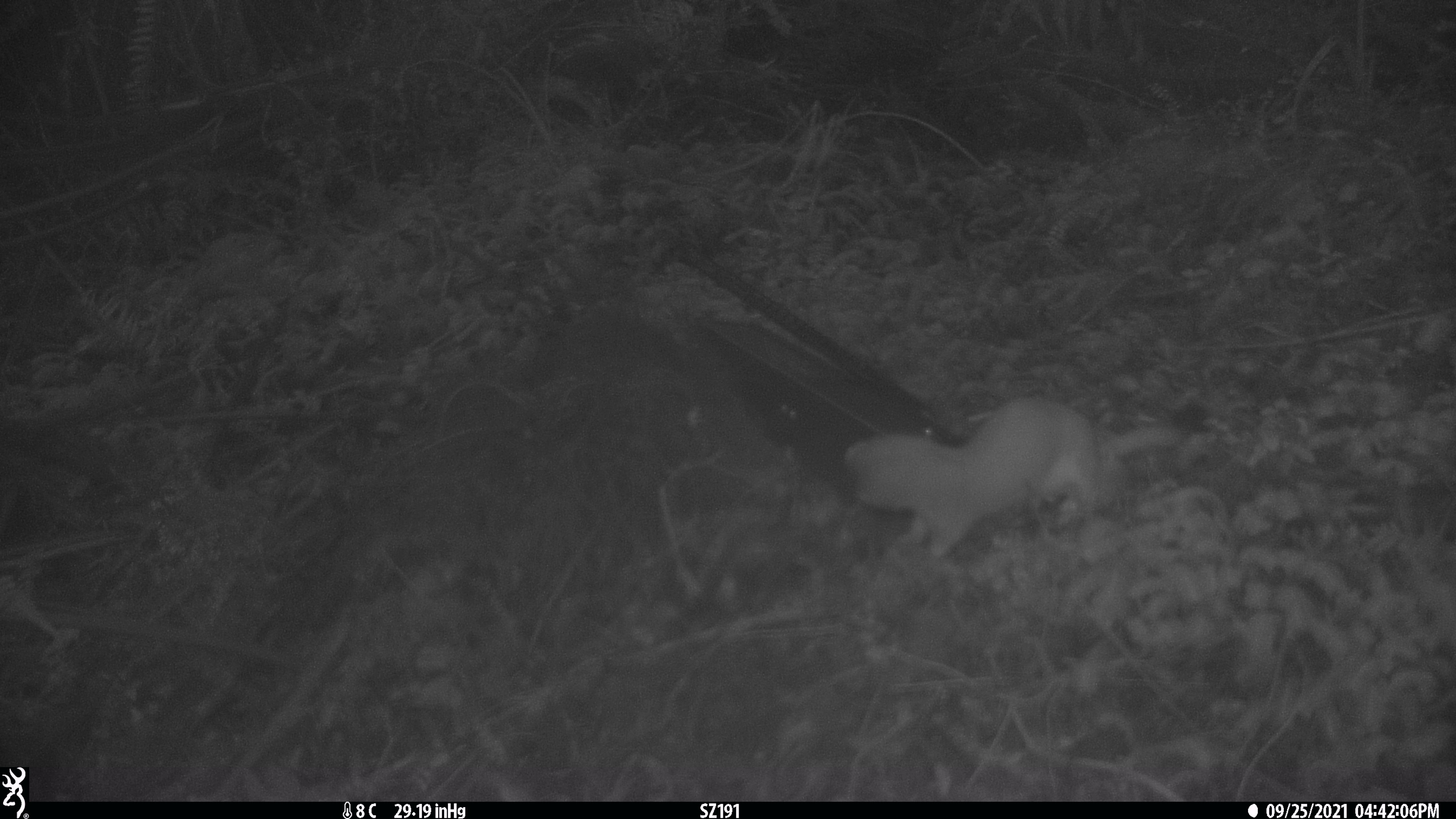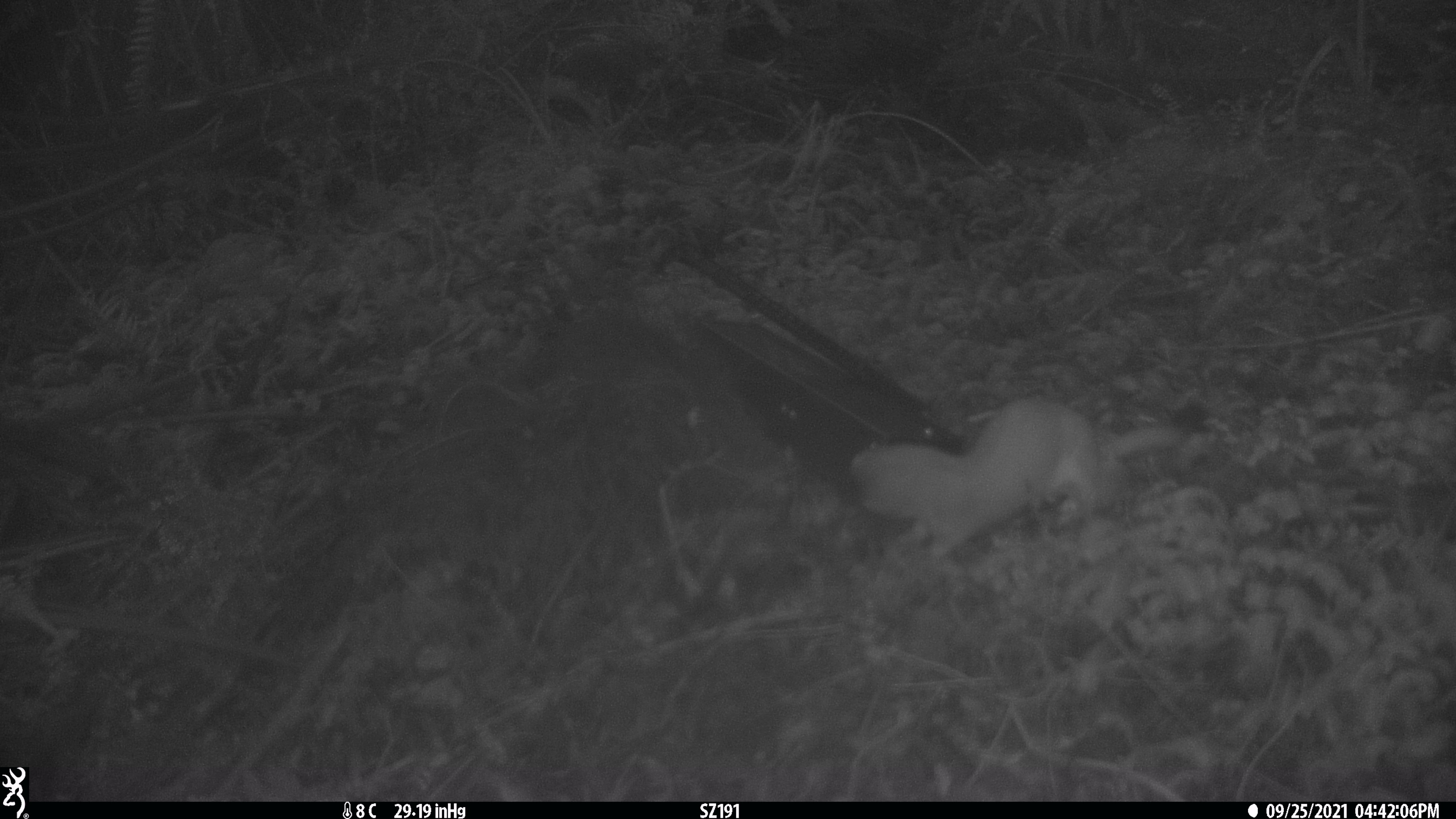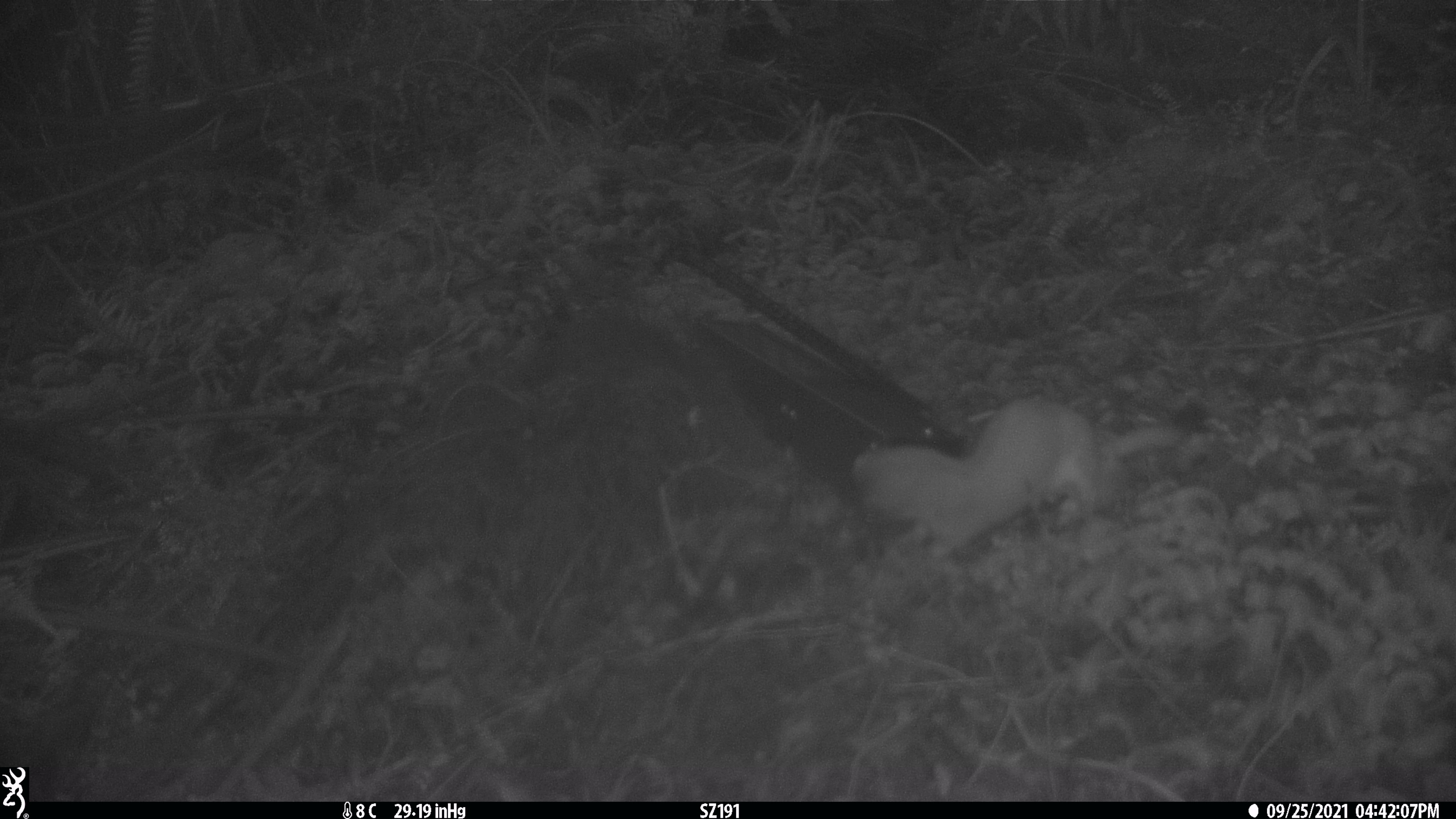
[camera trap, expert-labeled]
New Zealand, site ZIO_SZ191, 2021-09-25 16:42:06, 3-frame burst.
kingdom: Animalia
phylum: Chordata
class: Mammalia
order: Carnivora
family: Mustelidae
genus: Mustela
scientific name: Mustela erminea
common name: stoat